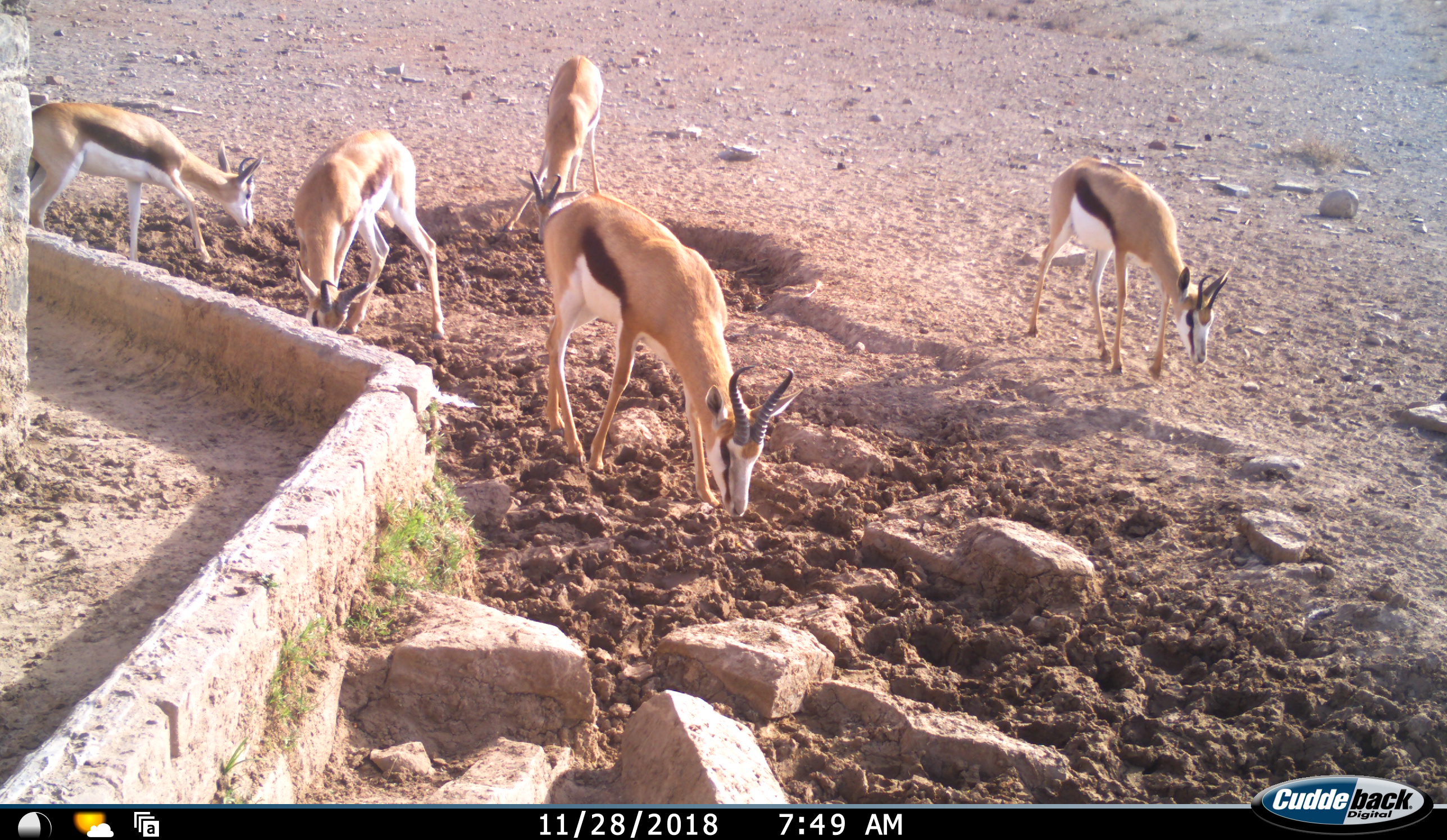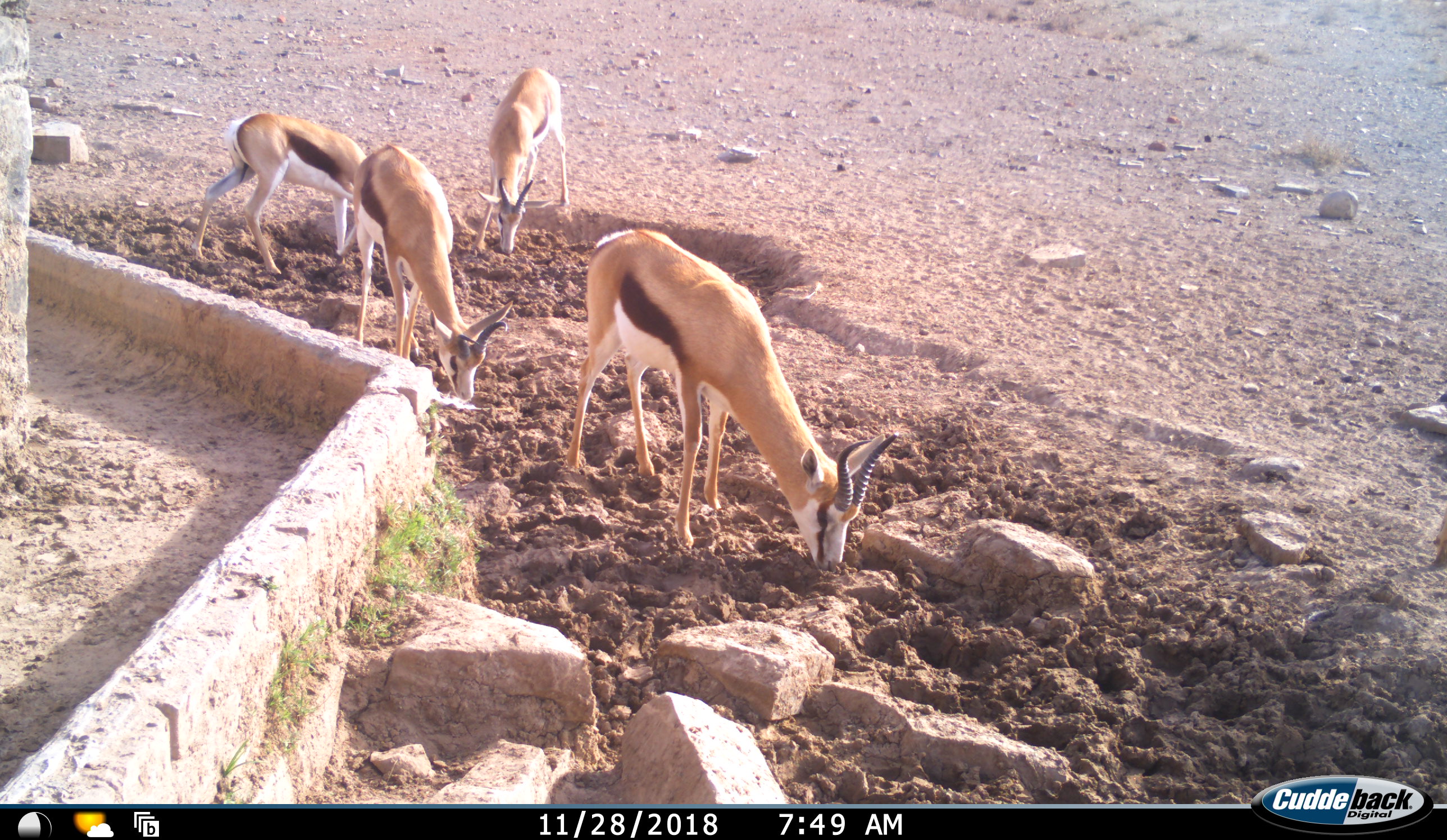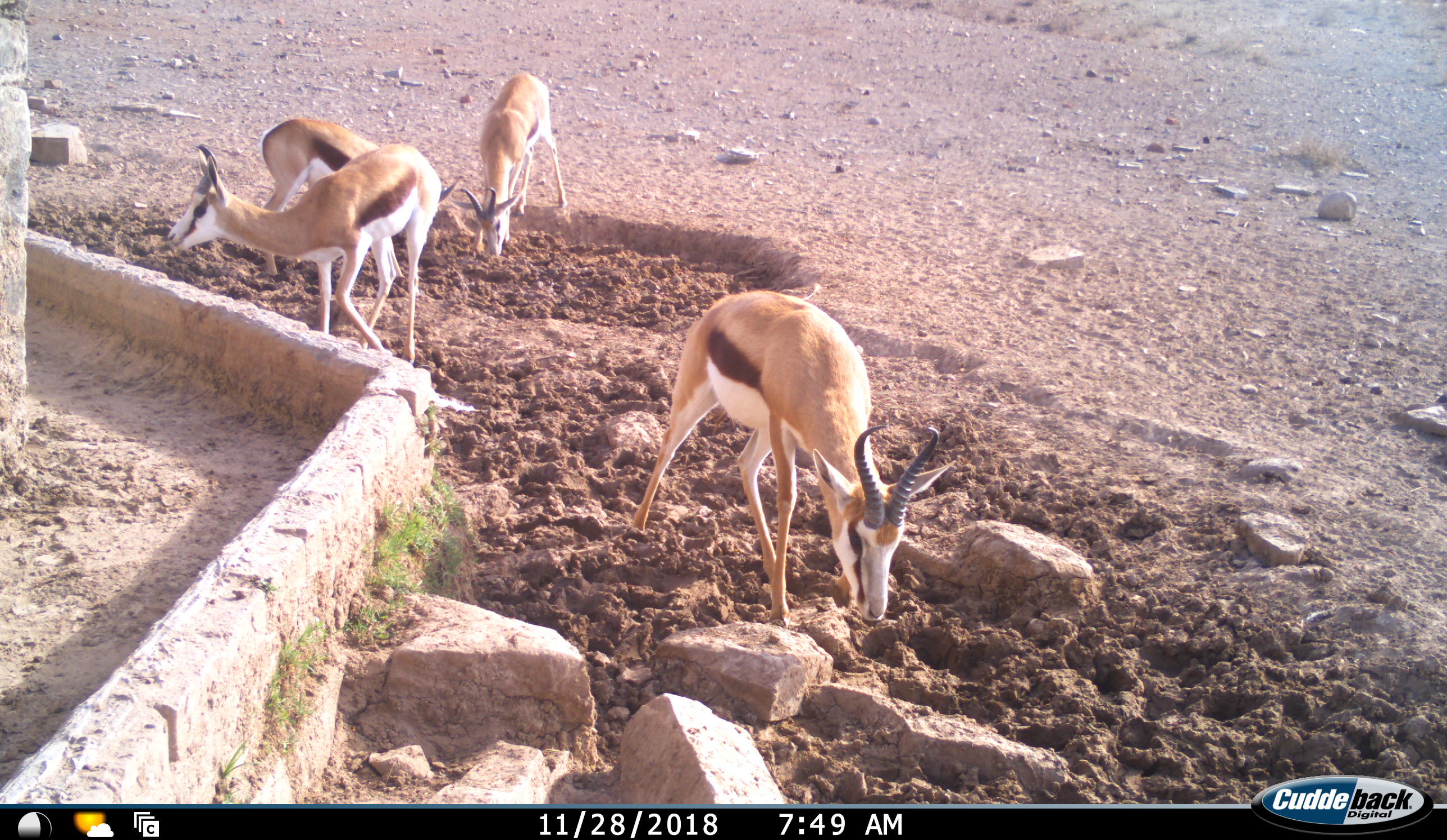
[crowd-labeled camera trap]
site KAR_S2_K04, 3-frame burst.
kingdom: Animalia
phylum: Chordata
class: Mammalia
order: Artiodactyla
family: Bovidae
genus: Antidorcas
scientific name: Antidorcas marsupialis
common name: springbok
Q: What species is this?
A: Springbok (Antidorcas marsupialis).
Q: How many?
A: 5.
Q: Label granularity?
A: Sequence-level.